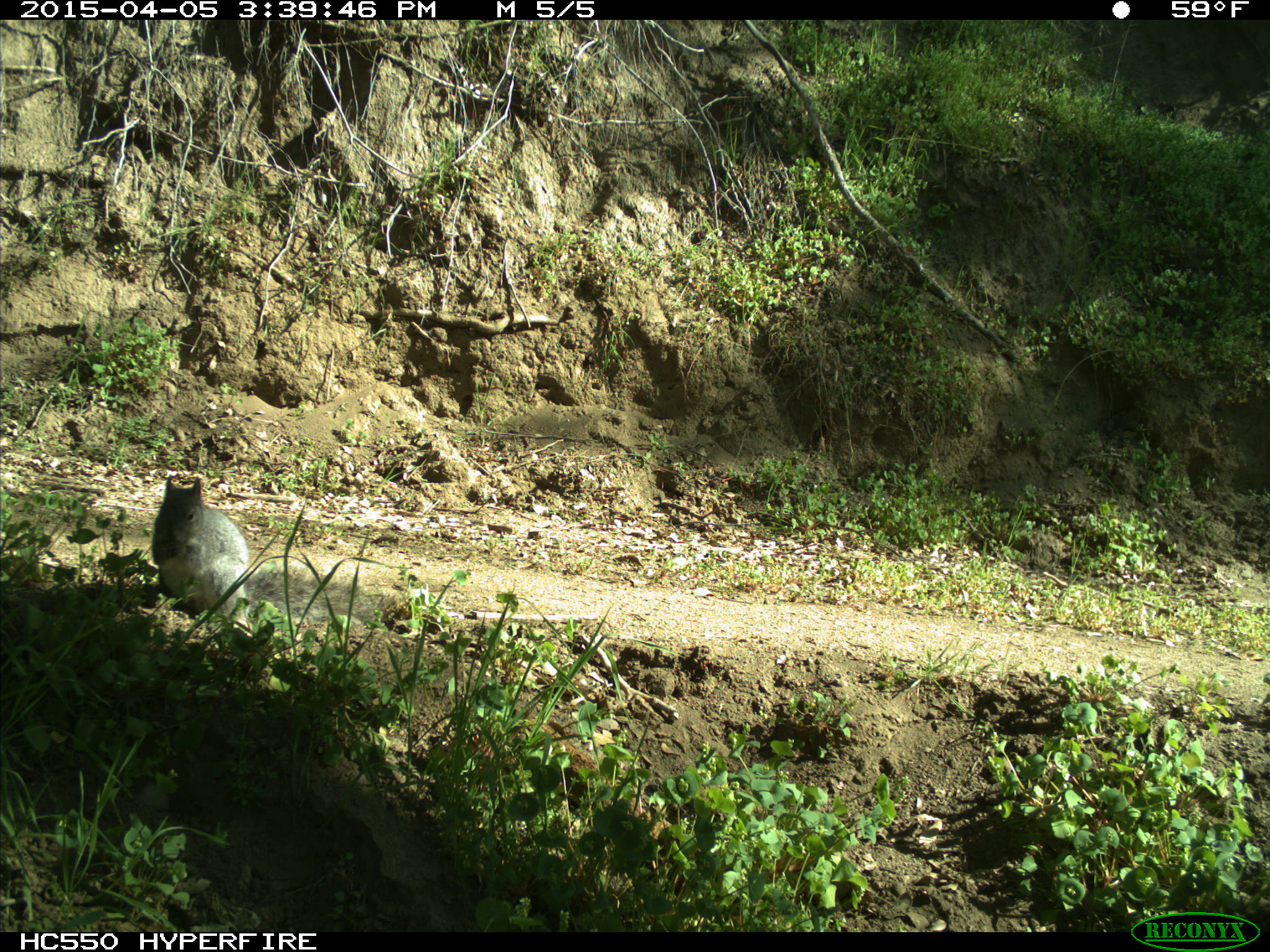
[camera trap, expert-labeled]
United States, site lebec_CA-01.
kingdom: Animalia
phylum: Chordata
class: Mammalia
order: Rodentia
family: Sciuridae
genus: Sciurus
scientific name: Sciurus carolinensis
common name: eastern gray squirrel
Sciurus carolinensis (eastern gray squirrel).